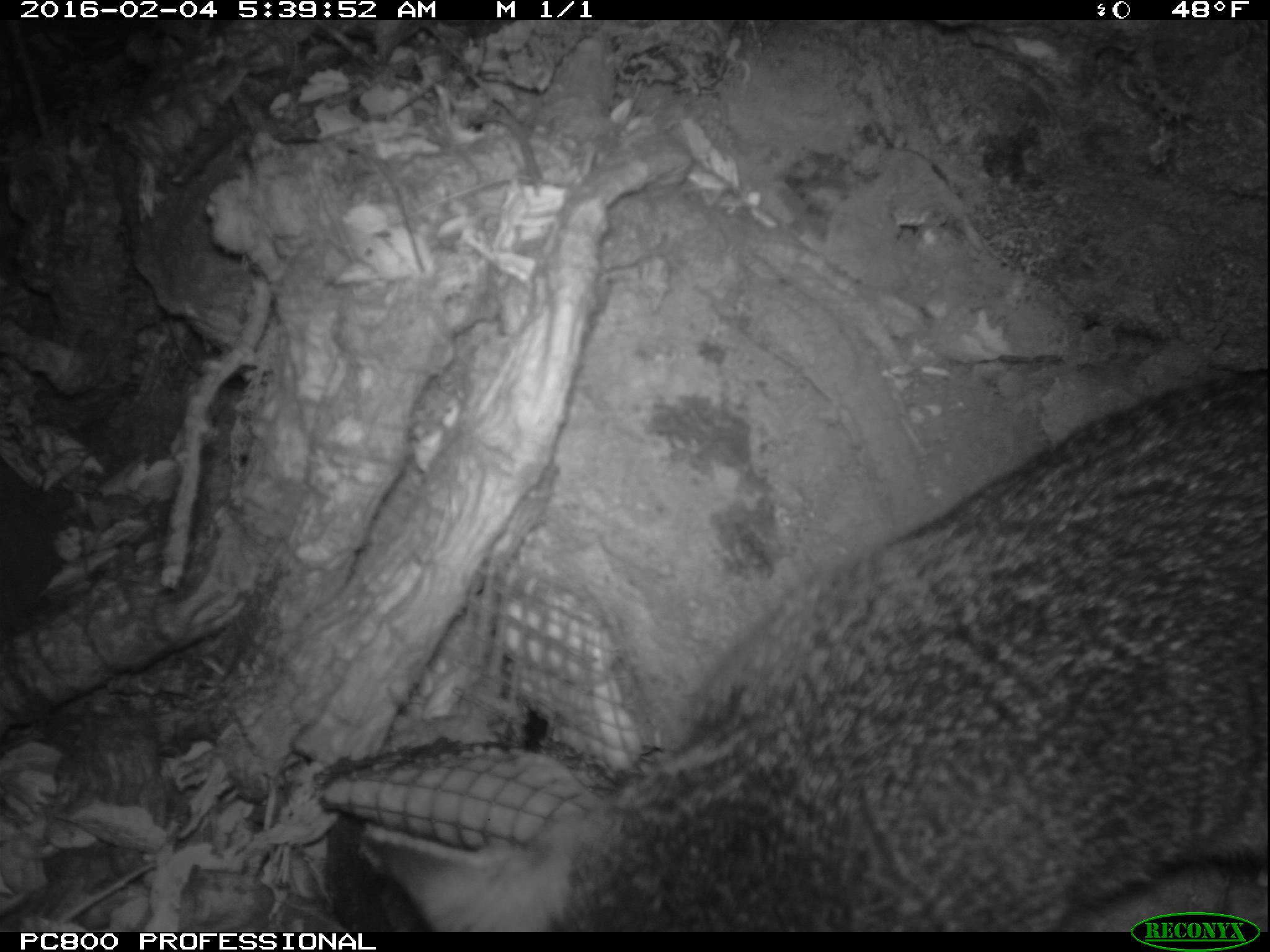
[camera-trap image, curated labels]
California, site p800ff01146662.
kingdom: Animalia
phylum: Chordata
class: Mammalia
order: Carnivora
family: Canidae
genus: Urocyon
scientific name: Urocyon littoralis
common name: island fox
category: fox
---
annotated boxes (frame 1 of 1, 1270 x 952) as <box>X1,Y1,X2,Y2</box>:
fox: <box>363,363,1269,931</box>